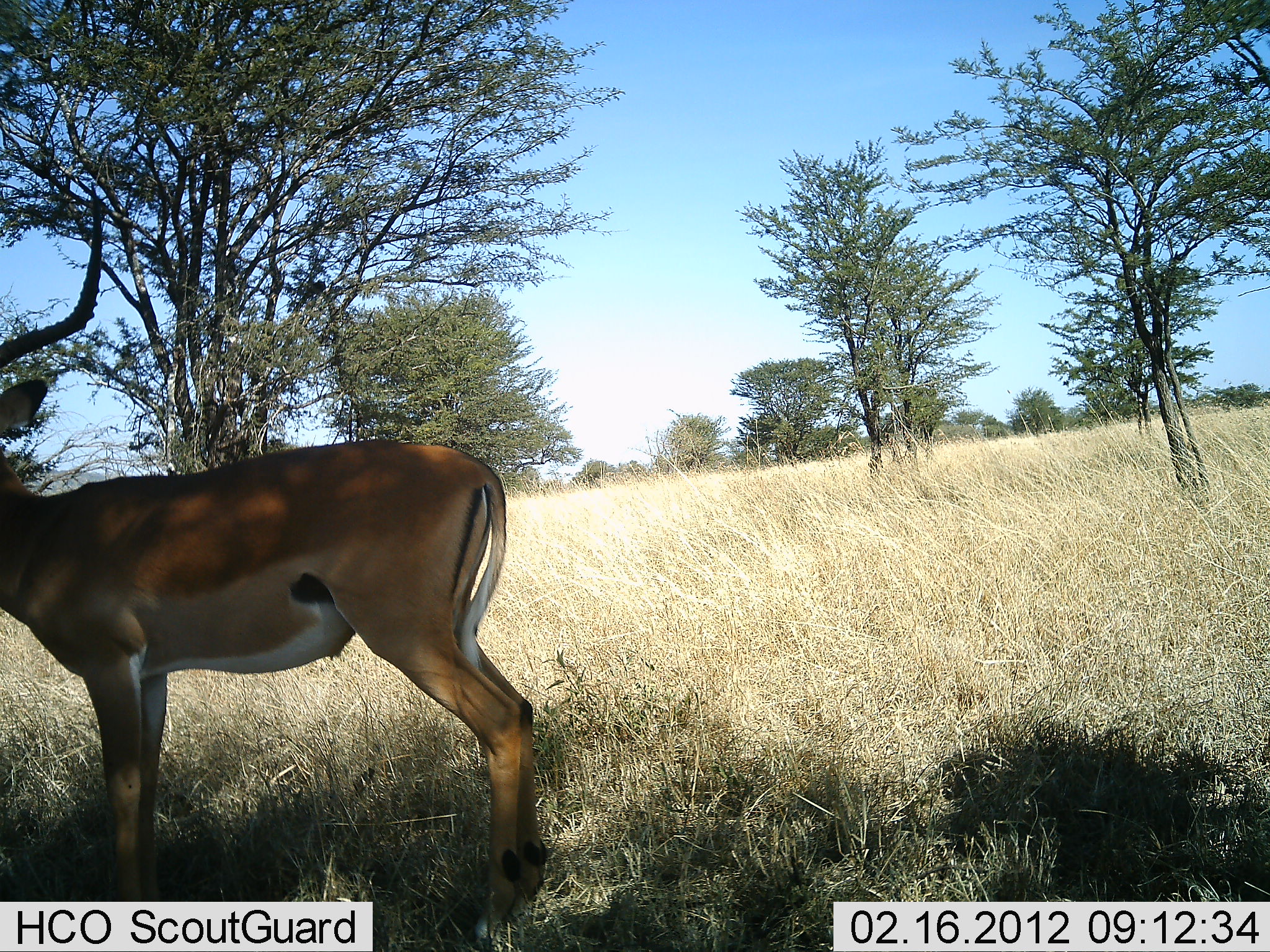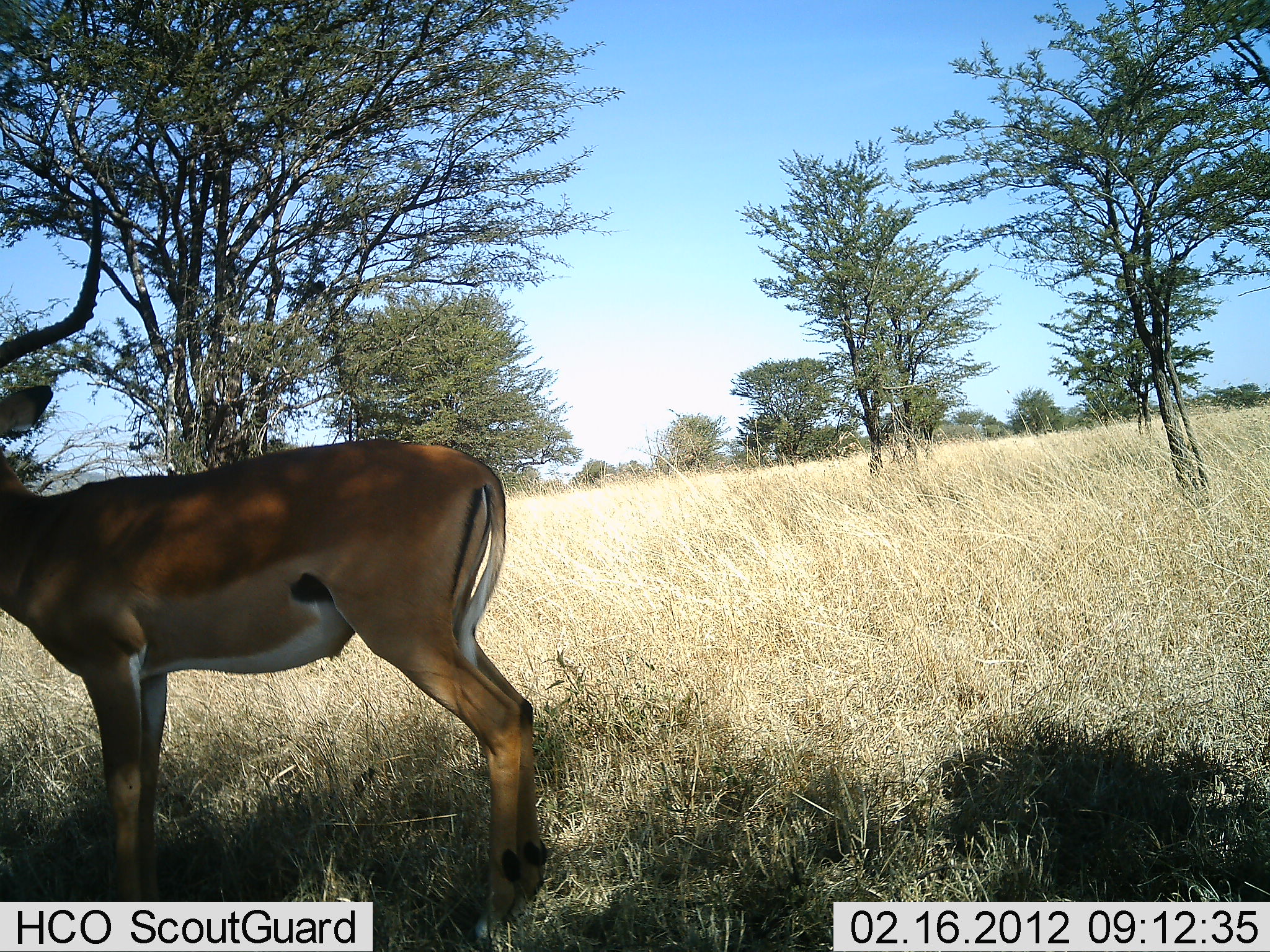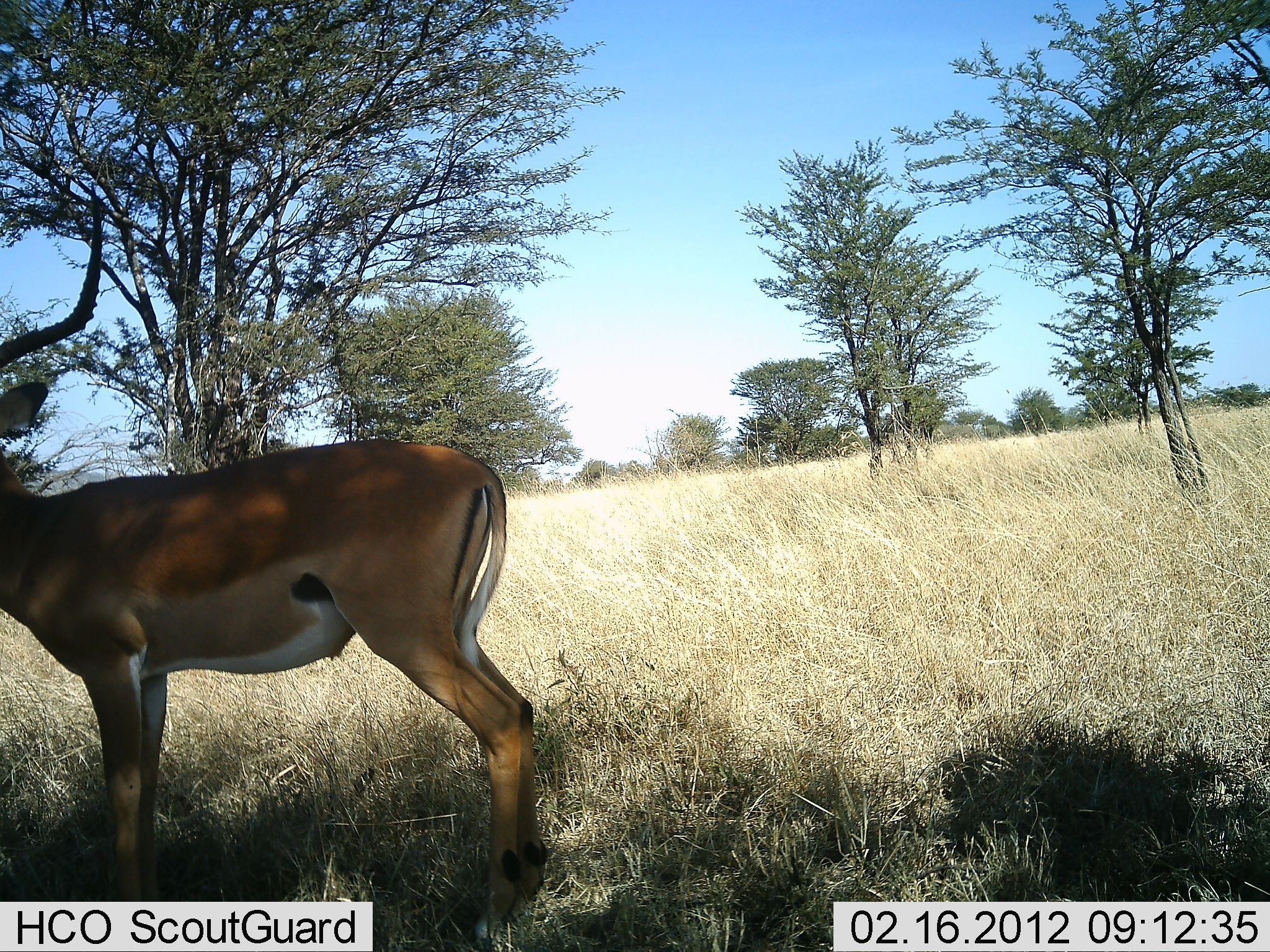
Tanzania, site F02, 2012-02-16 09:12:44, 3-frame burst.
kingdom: Animalia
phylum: Chordata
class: Mammalia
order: Artiodactyla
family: Bovidae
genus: Aepyceros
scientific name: Aepyceros melampus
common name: impala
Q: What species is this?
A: Impala (Aepyceros melampus).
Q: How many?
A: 1.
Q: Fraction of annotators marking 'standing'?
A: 100%.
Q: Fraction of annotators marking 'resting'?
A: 4%.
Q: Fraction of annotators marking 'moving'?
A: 4%.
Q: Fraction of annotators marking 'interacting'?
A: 0%.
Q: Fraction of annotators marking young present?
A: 0%.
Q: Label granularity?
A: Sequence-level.